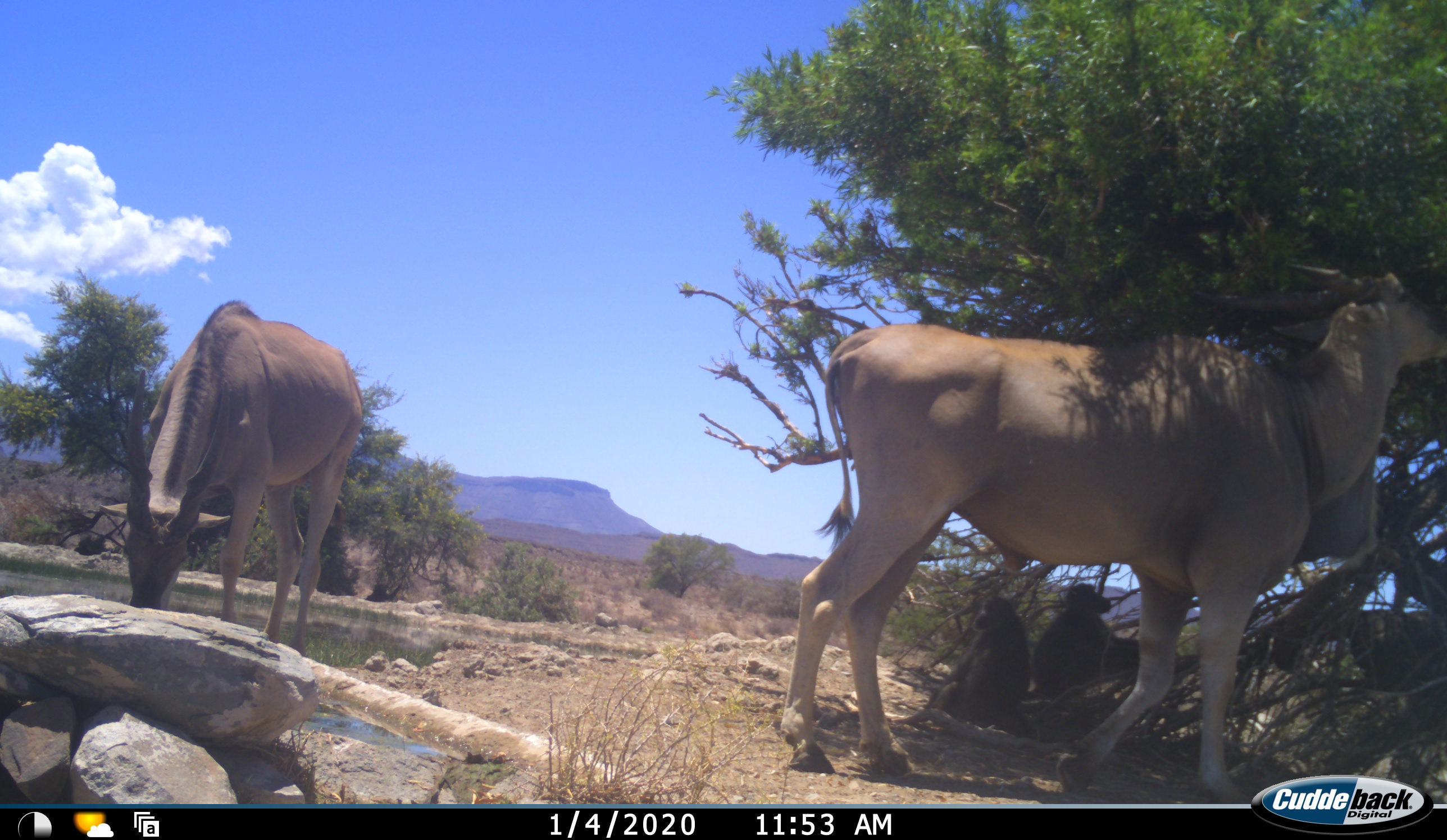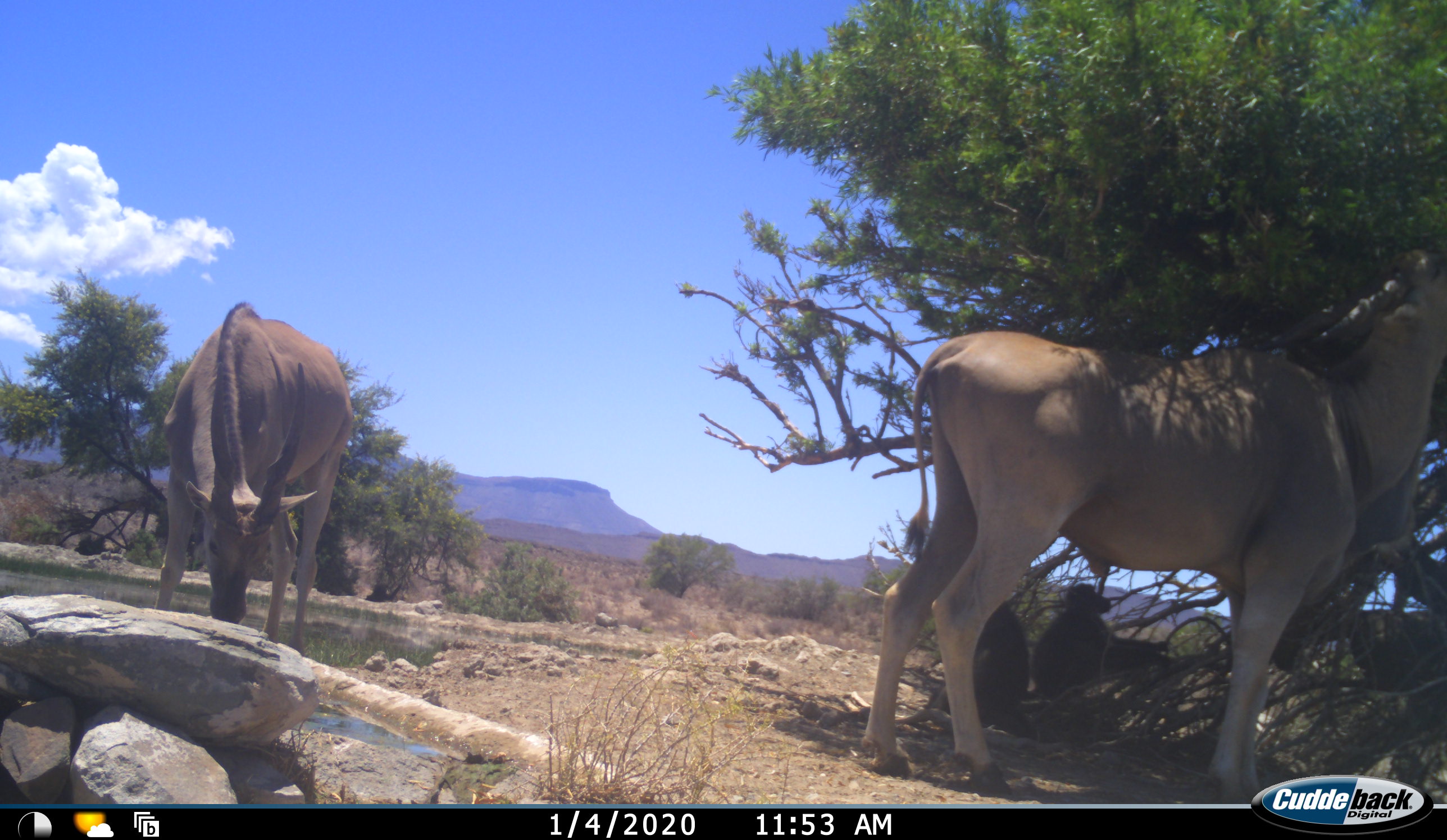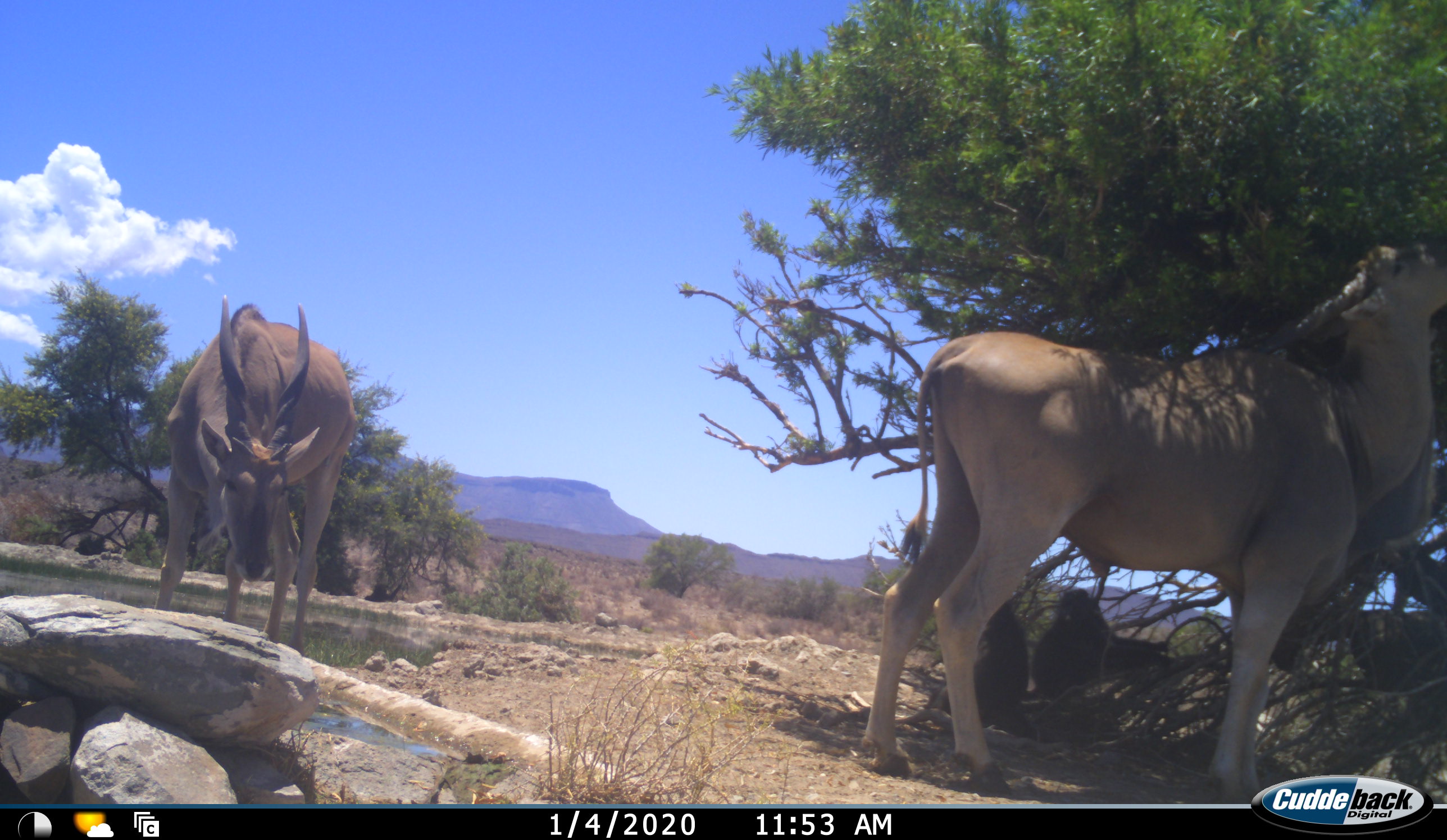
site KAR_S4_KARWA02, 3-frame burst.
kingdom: Animalia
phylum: Chordata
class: Mammalia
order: Primates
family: Cercopithecidae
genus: Papio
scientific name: Papio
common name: baboon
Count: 2.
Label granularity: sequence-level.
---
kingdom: Animalia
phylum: Chordata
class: Mammalia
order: Artiodactyla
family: Bovidae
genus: Tragelaphus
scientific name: Tragelaphus oryx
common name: eland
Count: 2.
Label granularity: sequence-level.